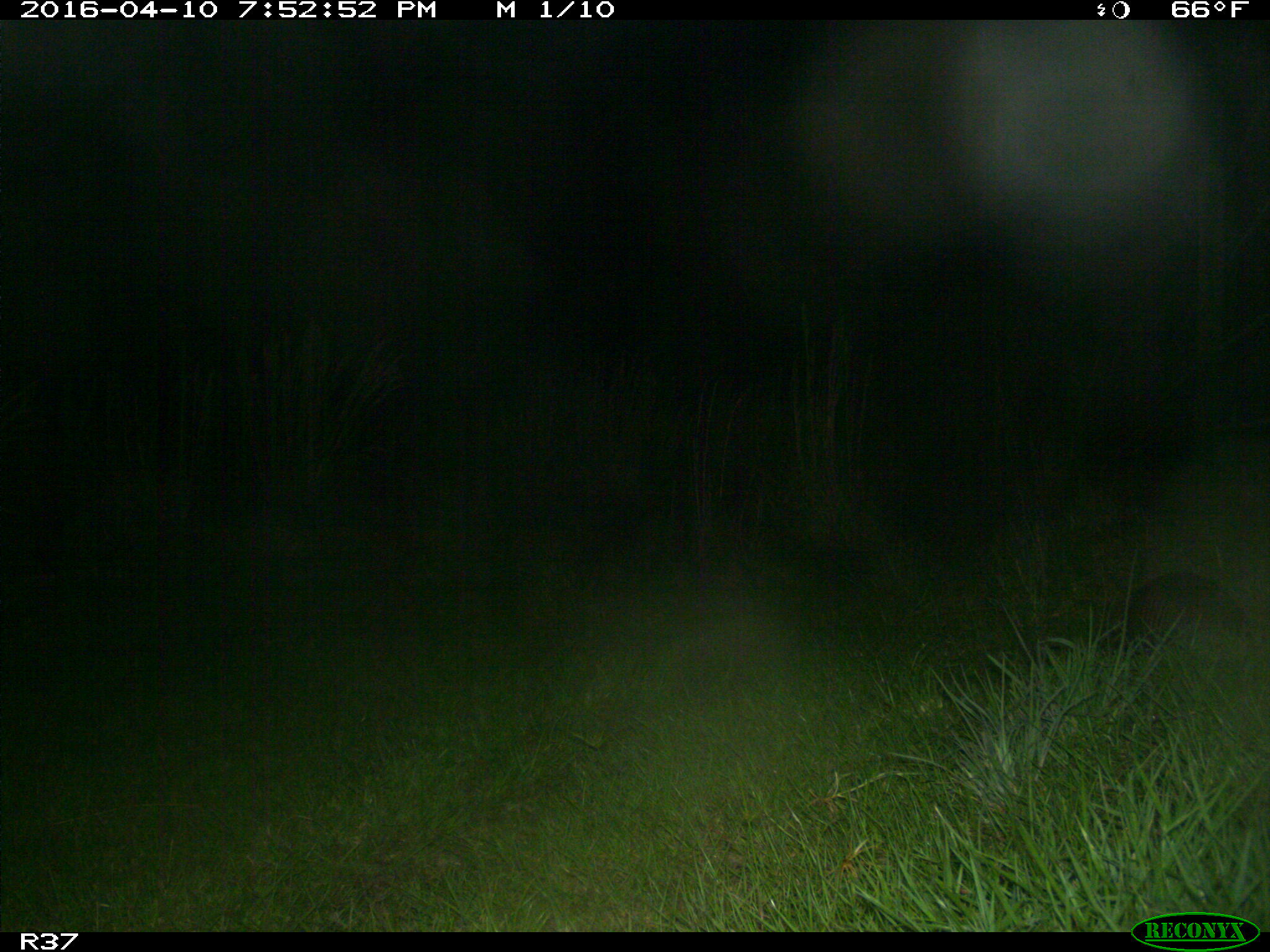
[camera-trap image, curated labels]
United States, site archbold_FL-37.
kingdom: Animalia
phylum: Chordata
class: Mammalia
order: Cingulata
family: Dasypodidae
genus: Dasypus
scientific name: Dasypus novemcinctus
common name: nine-banded armadillo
Dasypus novemcinctus (nine-banded armadillo).